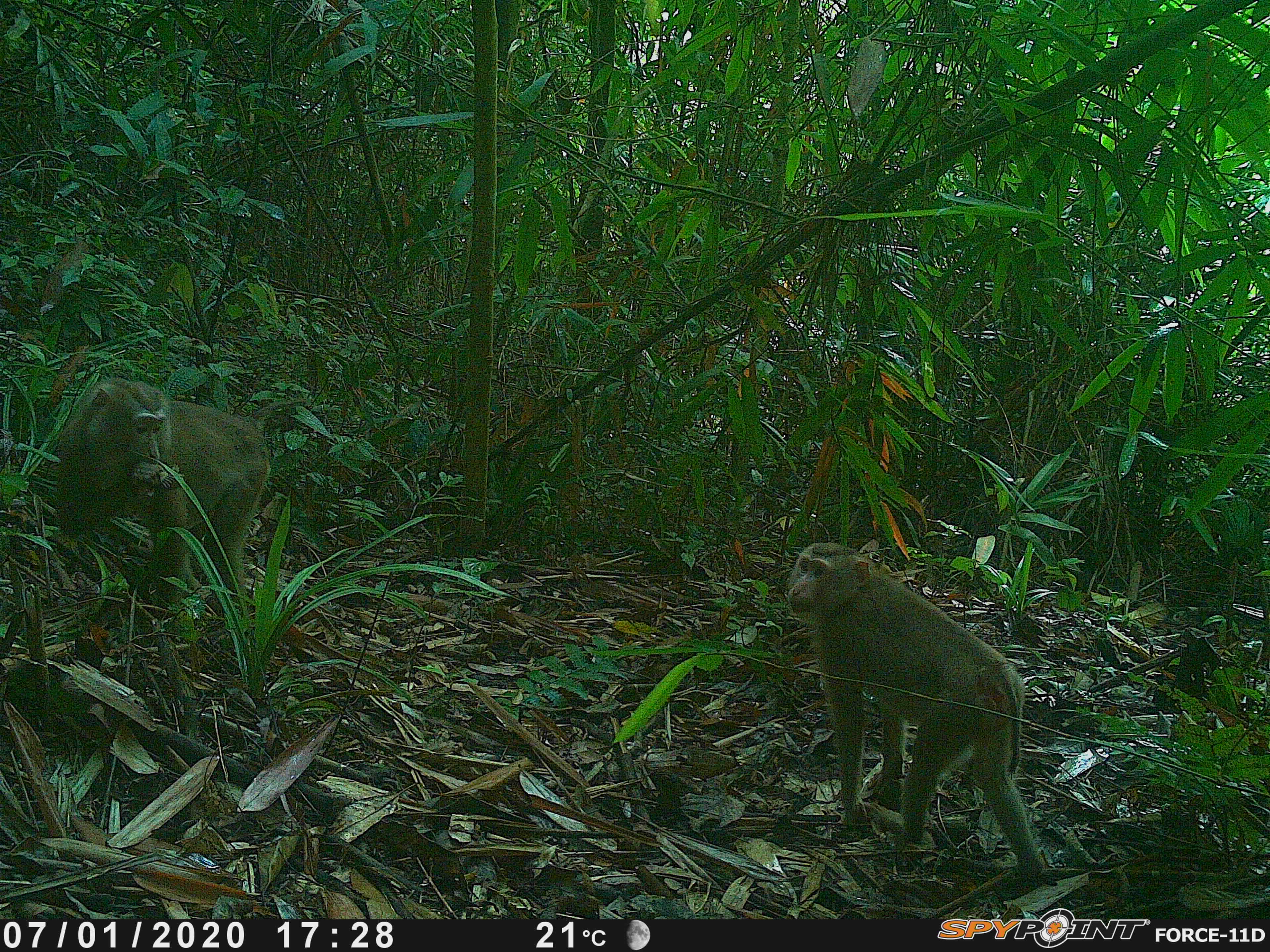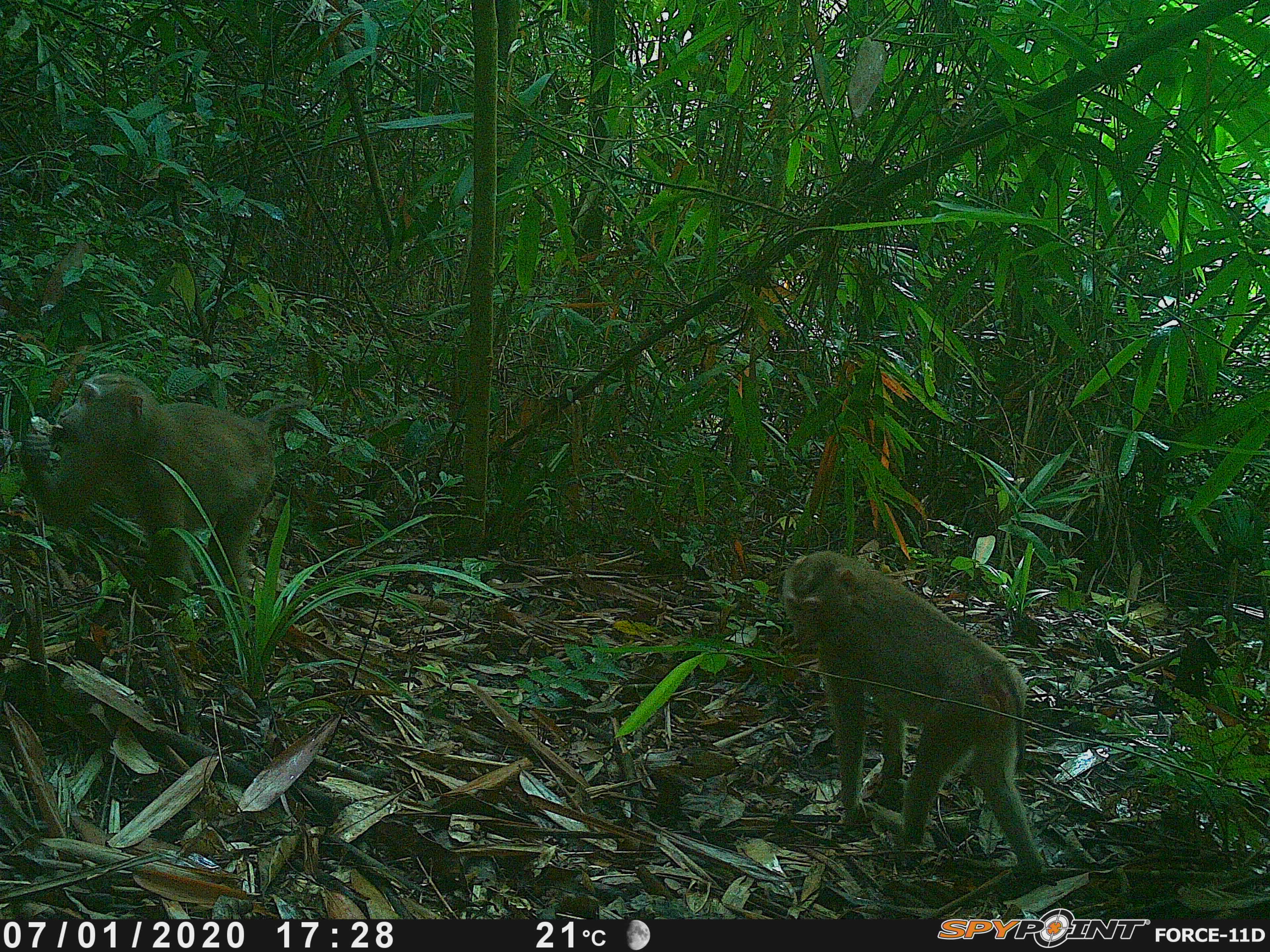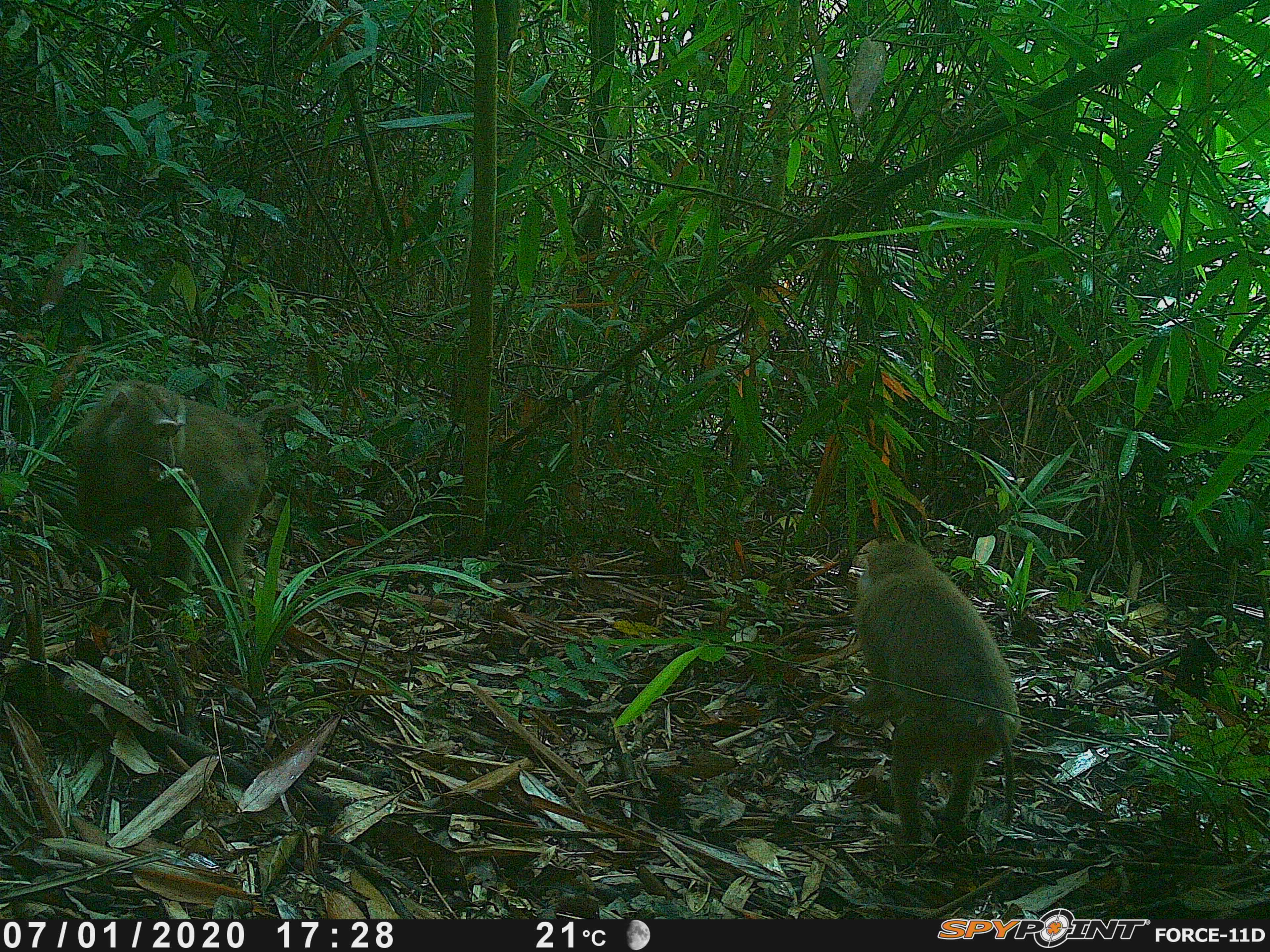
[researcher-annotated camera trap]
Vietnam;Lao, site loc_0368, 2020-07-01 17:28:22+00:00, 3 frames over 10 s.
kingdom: Animalia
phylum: Chordata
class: Mammalia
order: Primates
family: Cercopithecidae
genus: Macaca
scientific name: Macaca nemestrina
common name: pig-tailed macaque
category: pig tailed macaque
Pig tailed macaque (pig-tailed macaque) (Macaca nemestrina). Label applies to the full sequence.